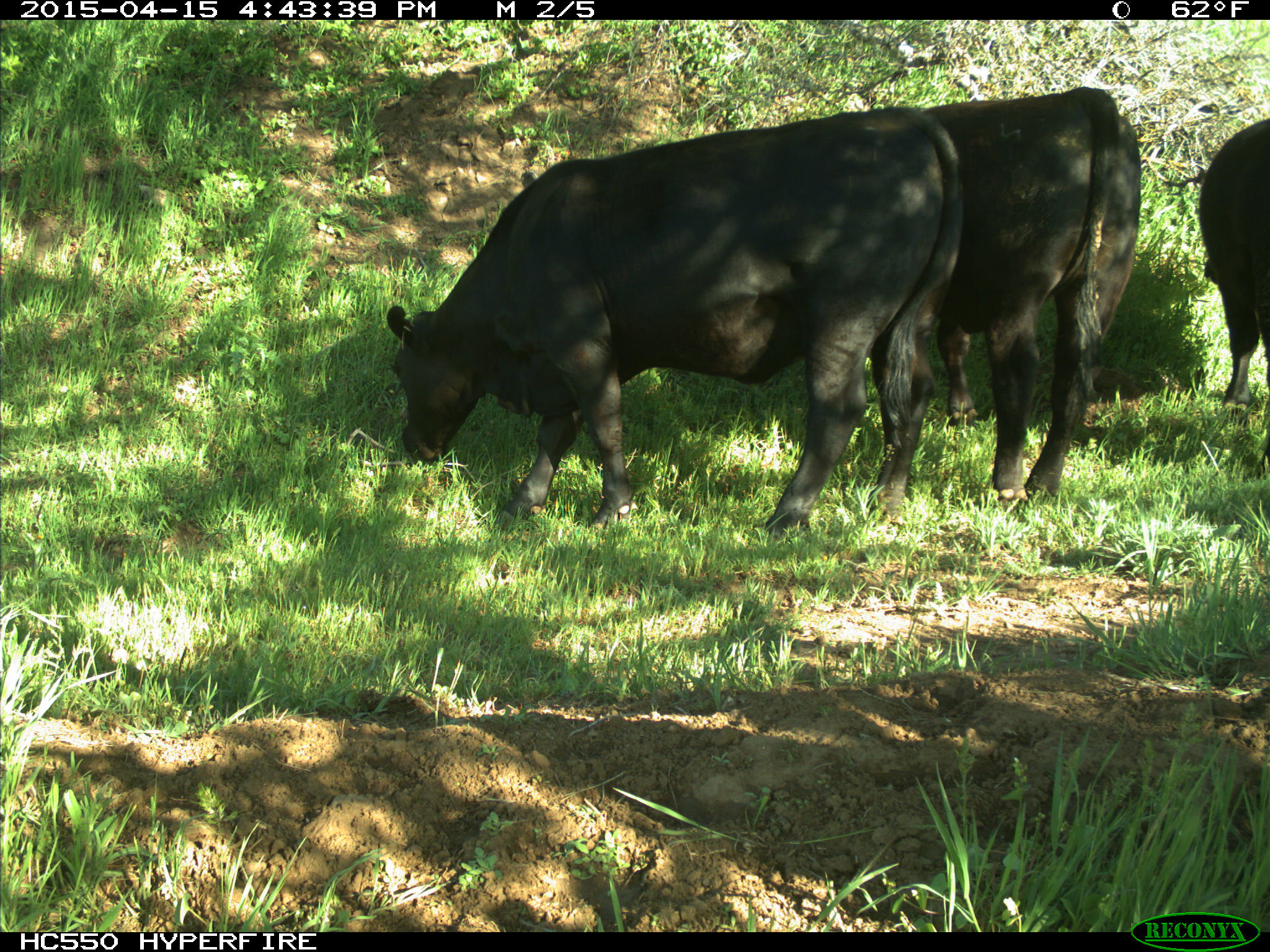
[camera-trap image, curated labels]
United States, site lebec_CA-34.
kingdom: Animalia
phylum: Chordata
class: Mammalia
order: Artiodactyla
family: Bovidae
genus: Bos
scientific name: Bos taurus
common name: domestic cow